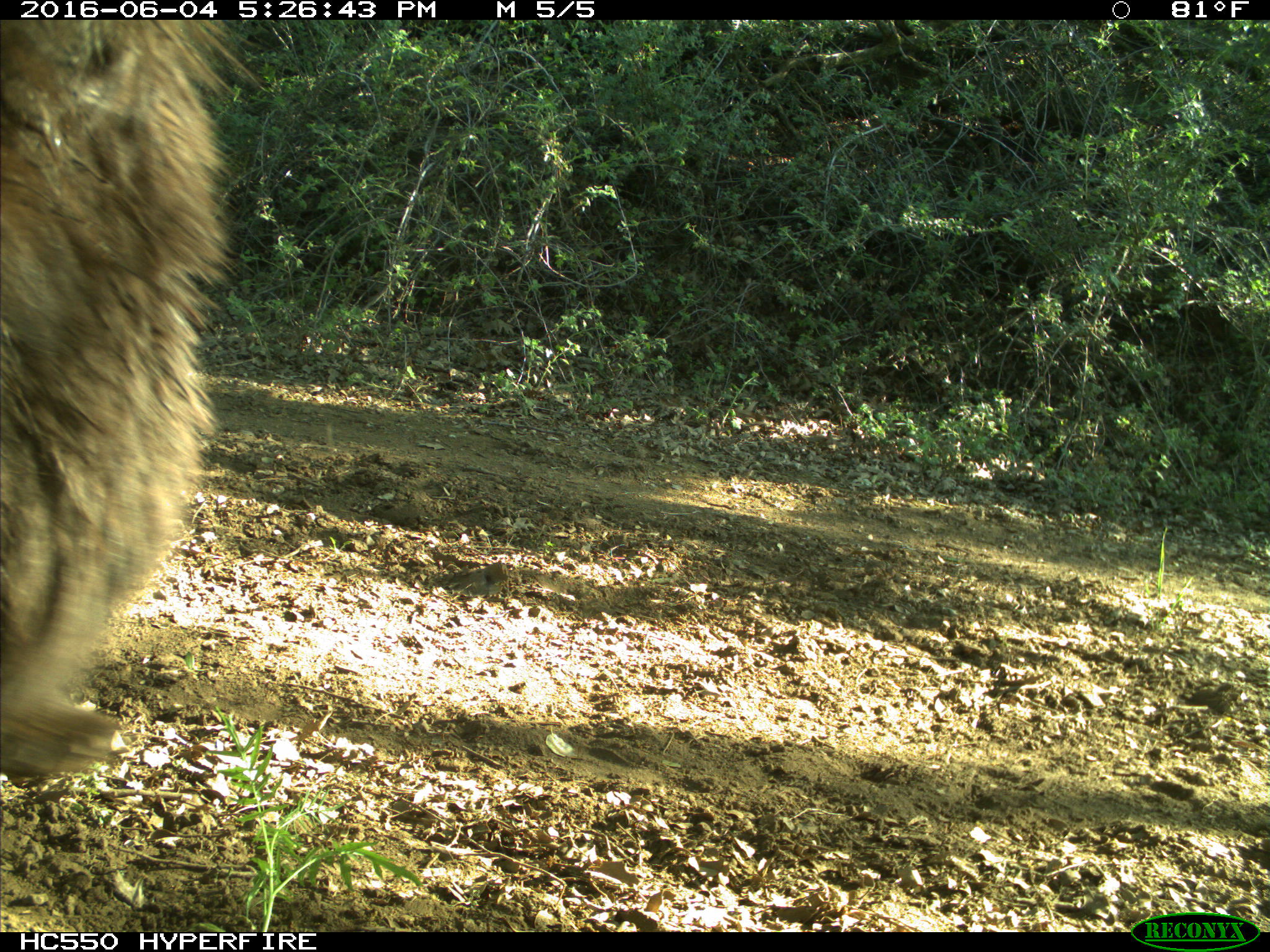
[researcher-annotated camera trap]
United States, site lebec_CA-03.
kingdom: Animalia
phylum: Chordata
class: Mammalia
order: Carnivora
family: Ursidae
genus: Ursus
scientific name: Ursus americanus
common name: american black bear